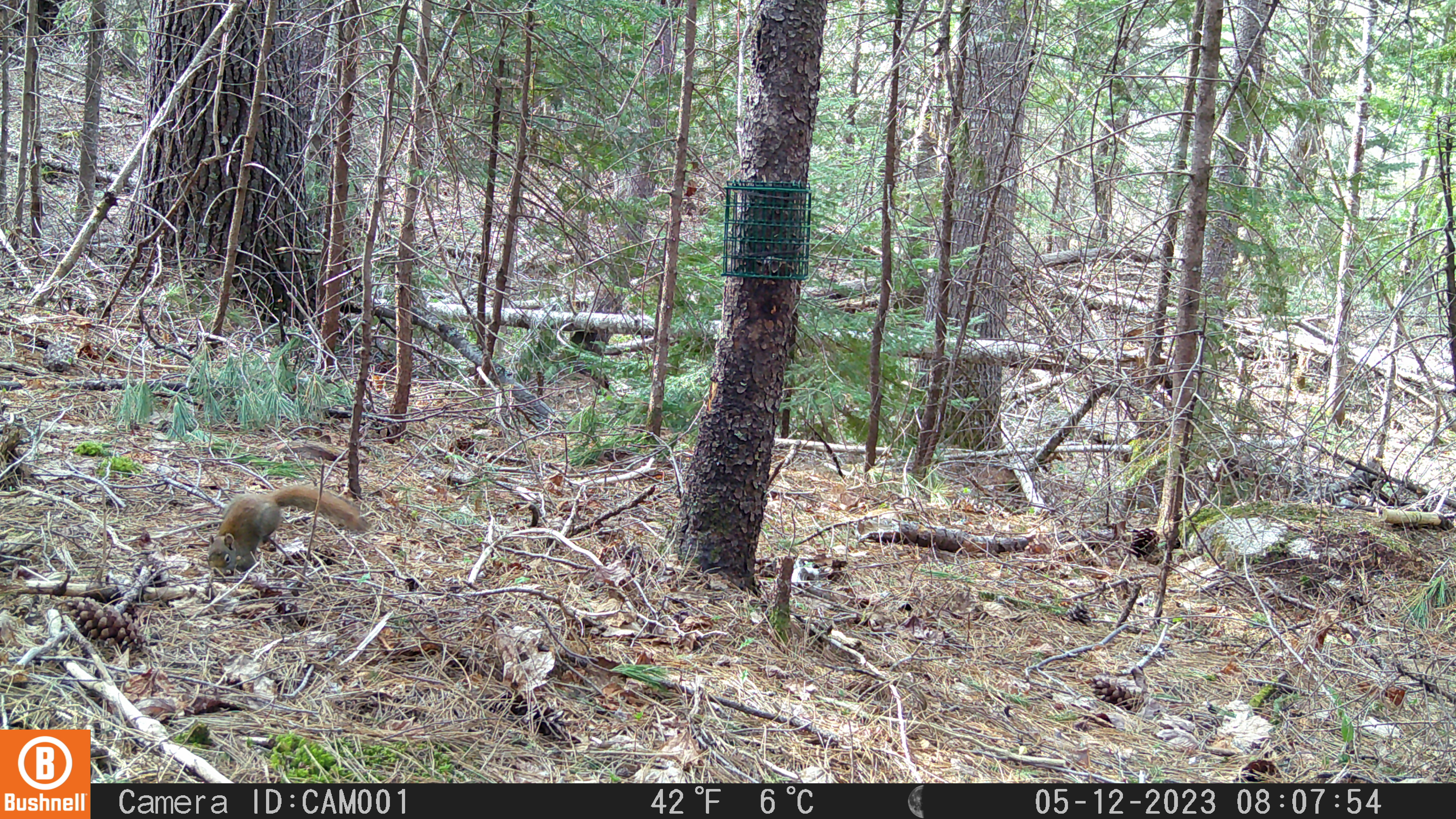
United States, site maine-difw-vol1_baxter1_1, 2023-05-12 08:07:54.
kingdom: Animalia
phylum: Chordata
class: Mammalia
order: Rodentia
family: Sciuridae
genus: Tamiasciurus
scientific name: Tamiasciurus hudsonicus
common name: red squirrel